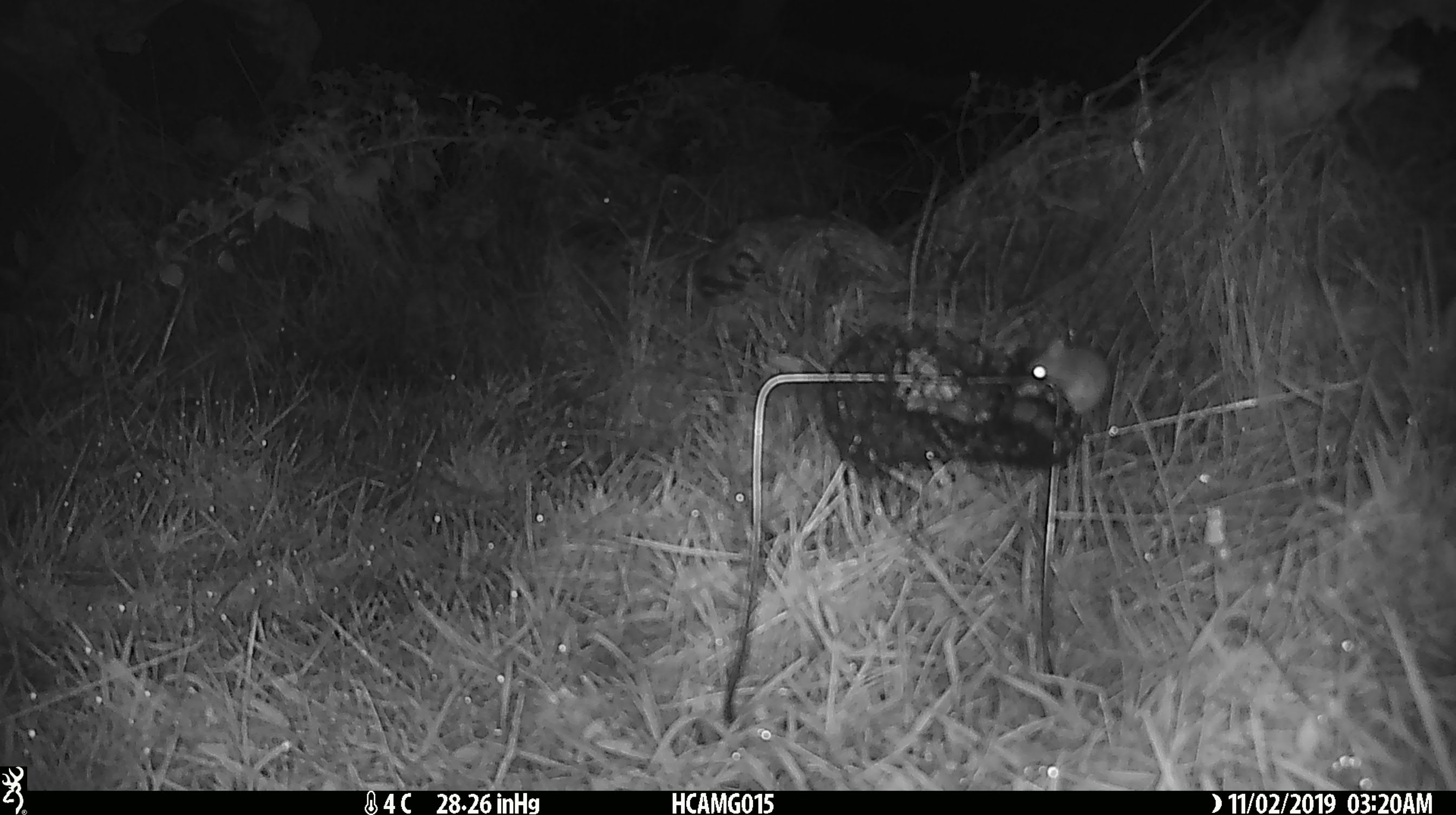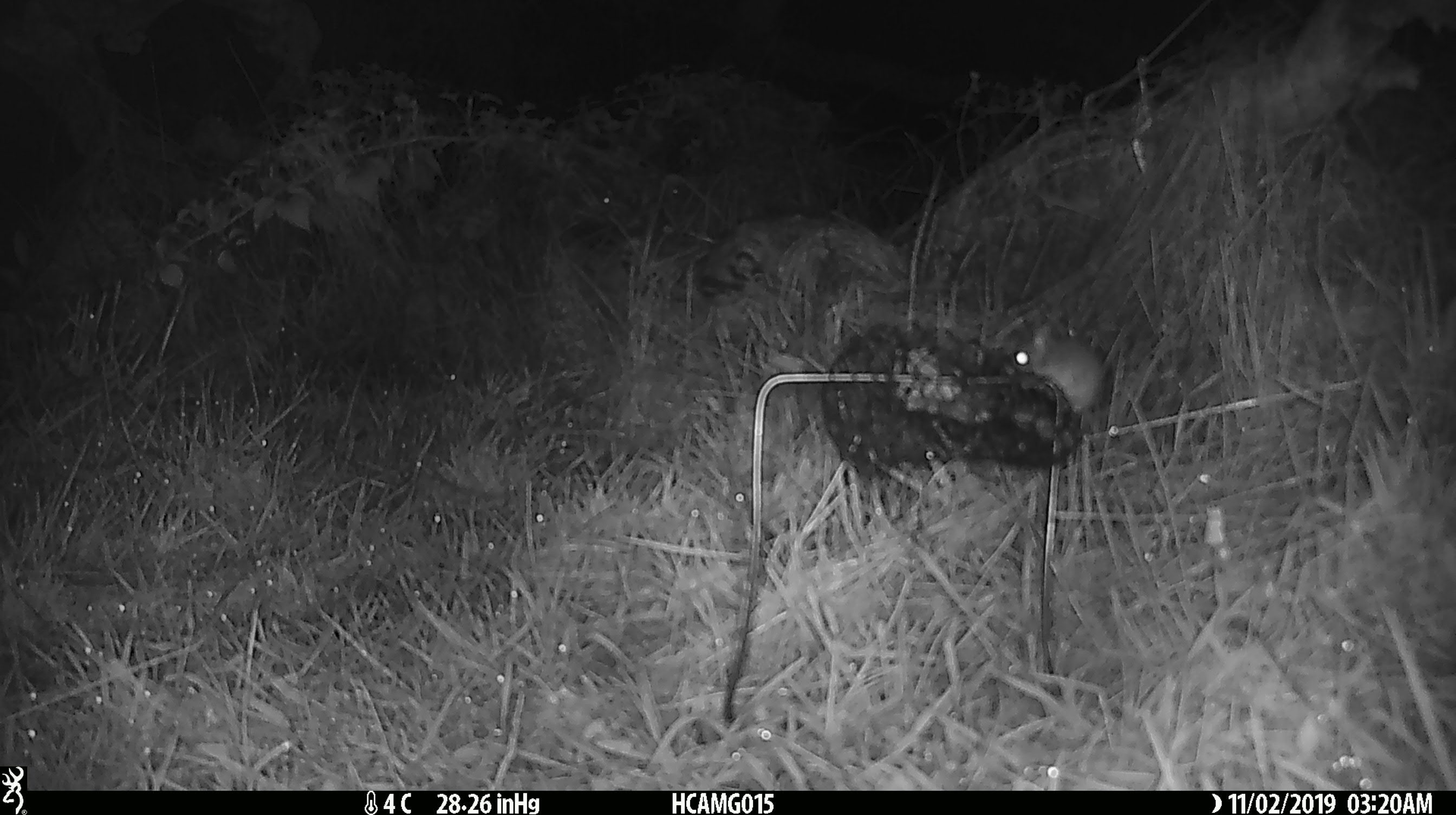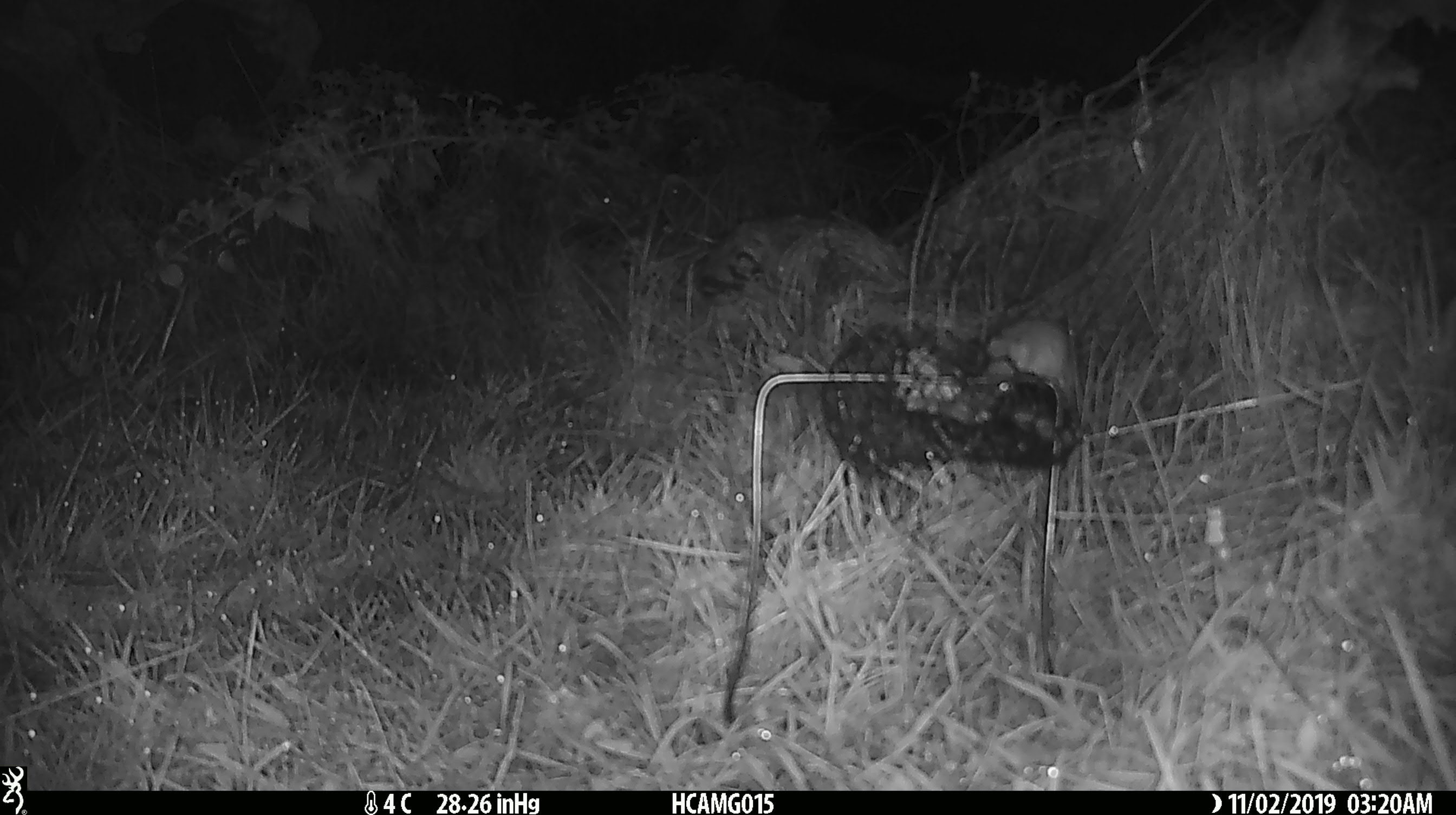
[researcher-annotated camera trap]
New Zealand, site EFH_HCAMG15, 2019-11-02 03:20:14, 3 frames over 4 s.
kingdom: Animalia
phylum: Chordata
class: Mammalia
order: Rodentia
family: Muridae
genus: Mus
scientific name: Mus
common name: mouse